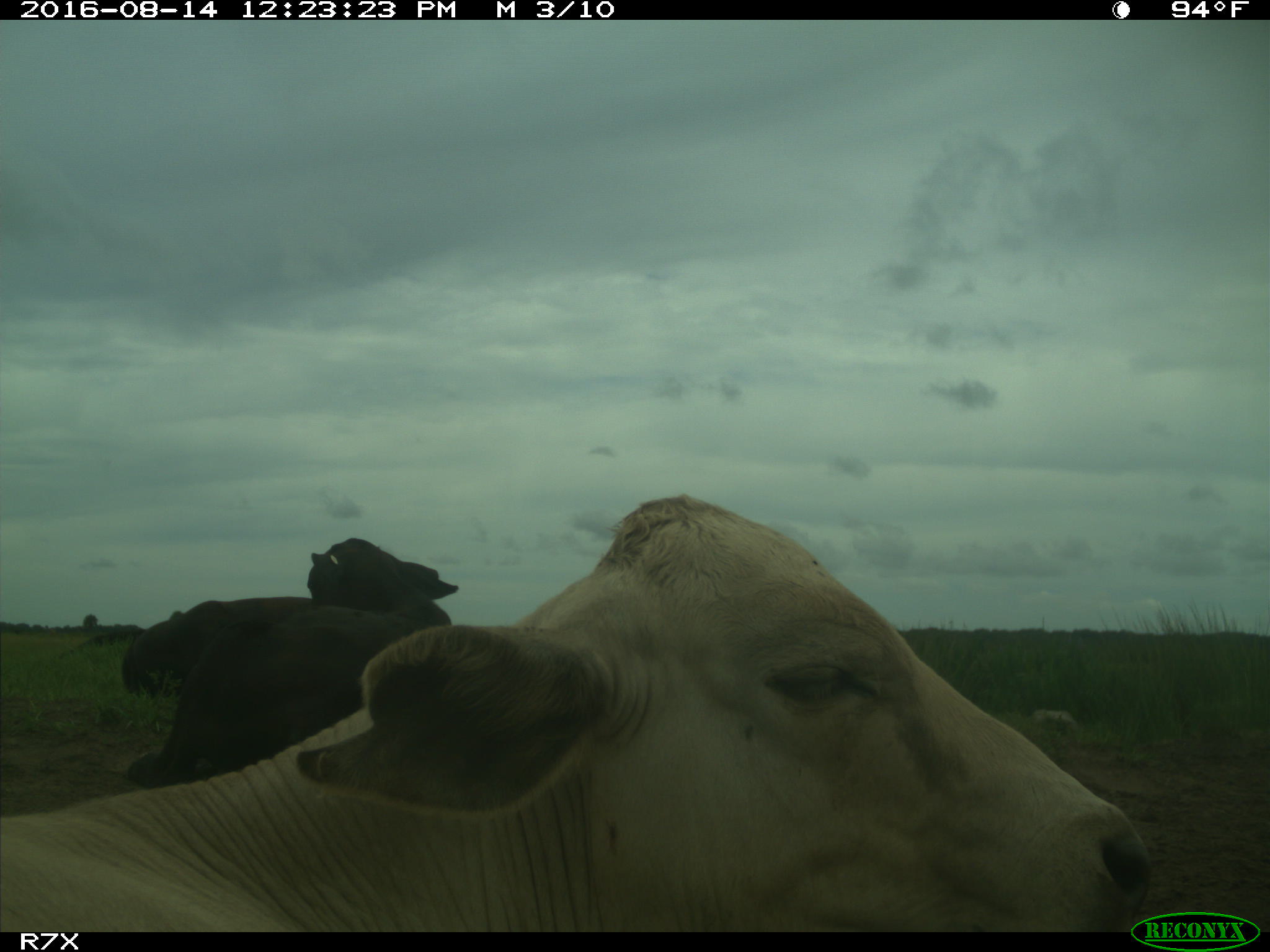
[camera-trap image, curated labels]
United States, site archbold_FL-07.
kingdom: Animalia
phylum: Chordata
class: Mammalia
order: Artiodactyla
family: Bovidae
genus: Bos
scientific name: Bos taurus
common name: domestic cow